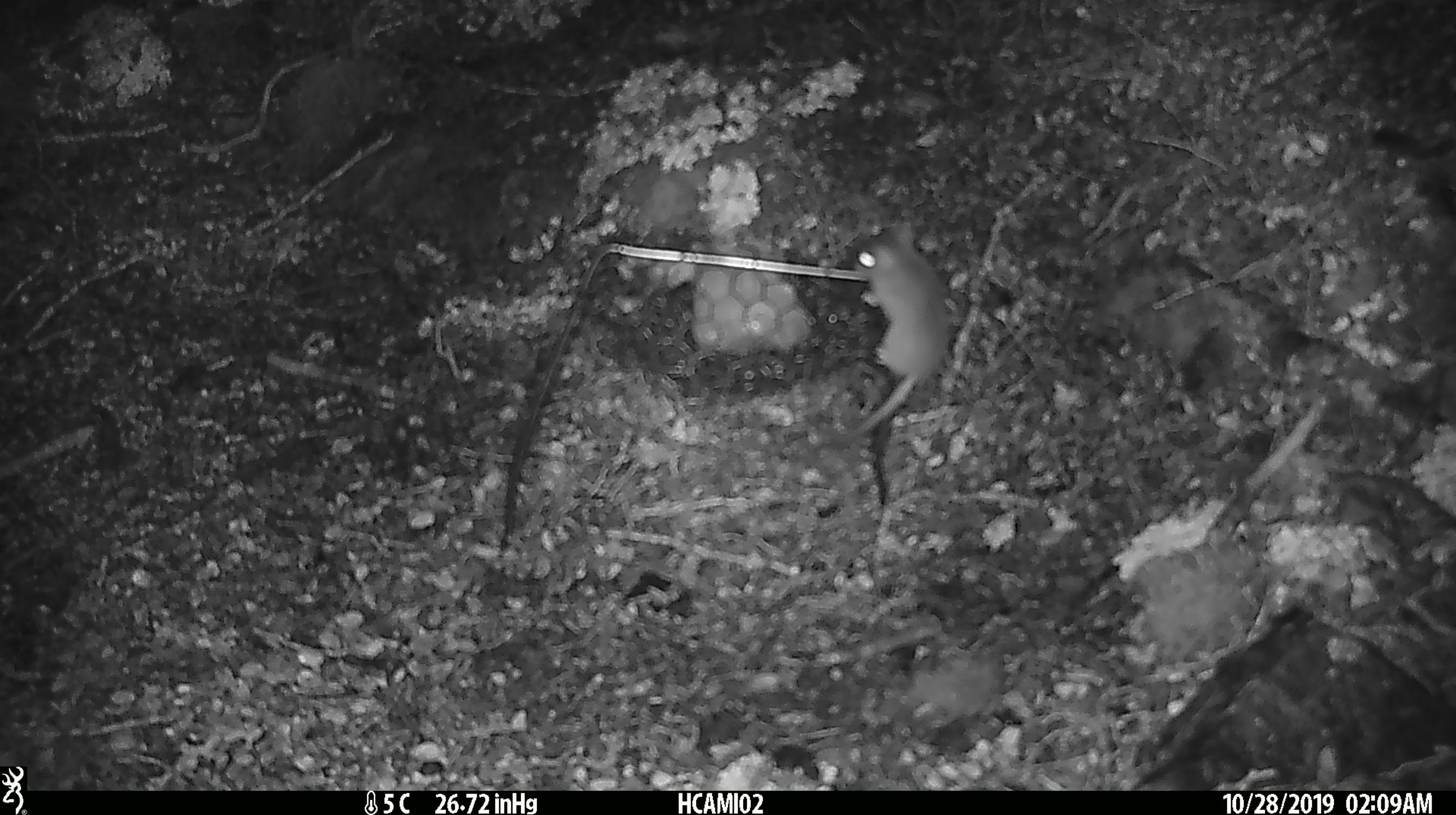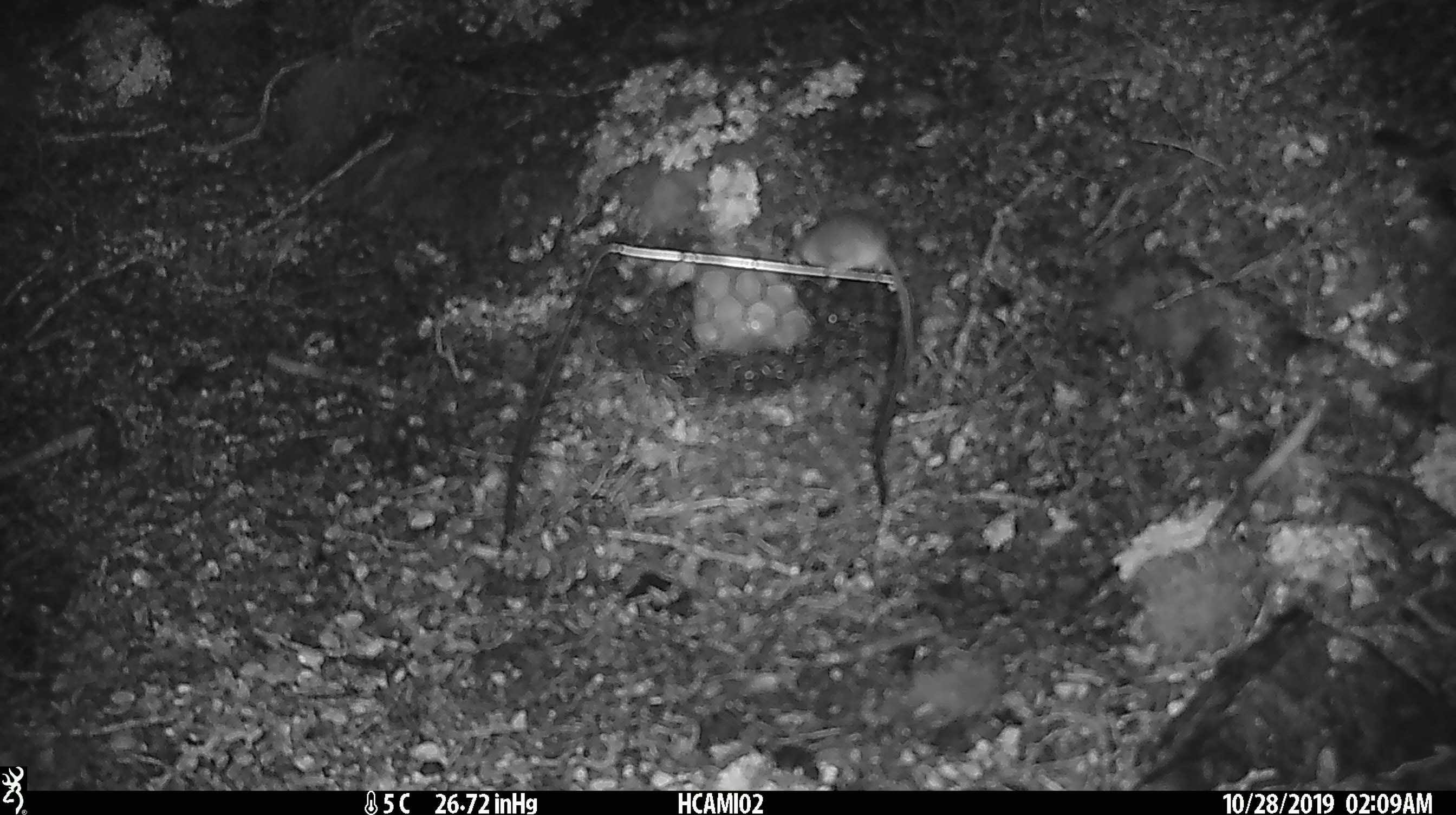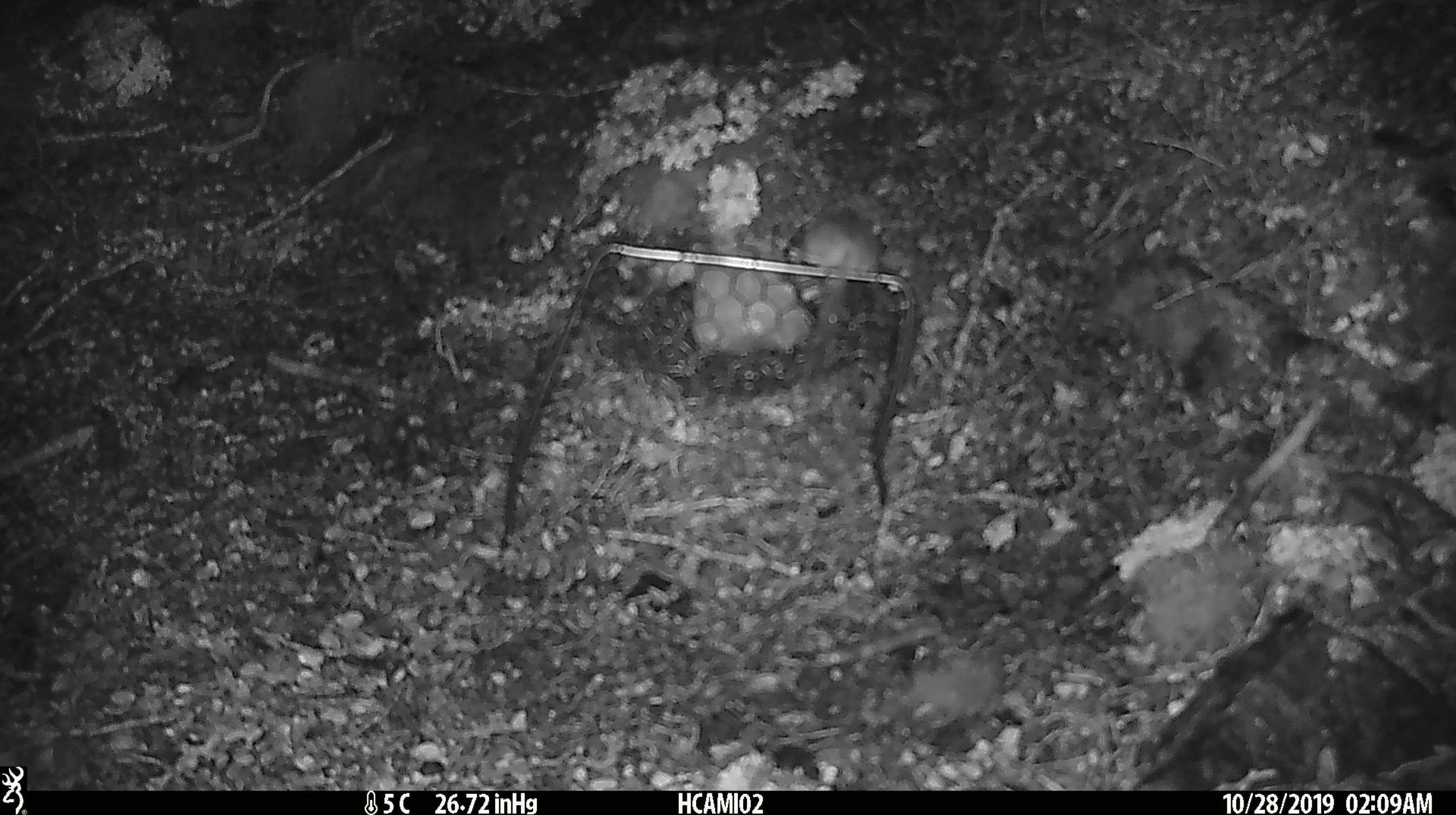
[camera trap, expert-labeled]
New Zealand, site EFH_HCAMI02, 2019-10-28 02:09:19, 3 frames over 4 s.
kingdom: Animalia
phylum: Chordata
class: Mammalia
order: Rodentia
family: Muridae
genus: Mus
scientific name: Mus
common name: mouse